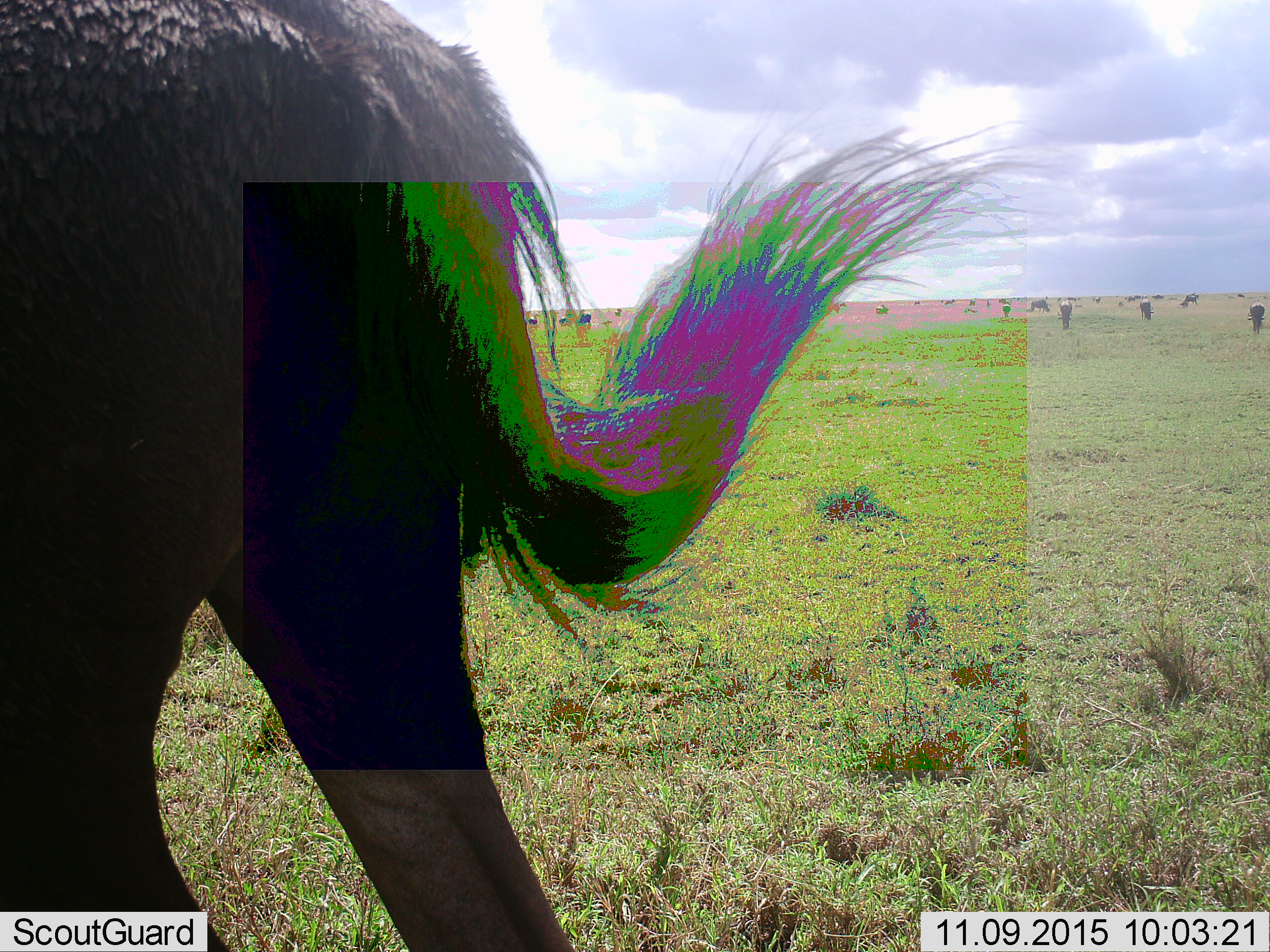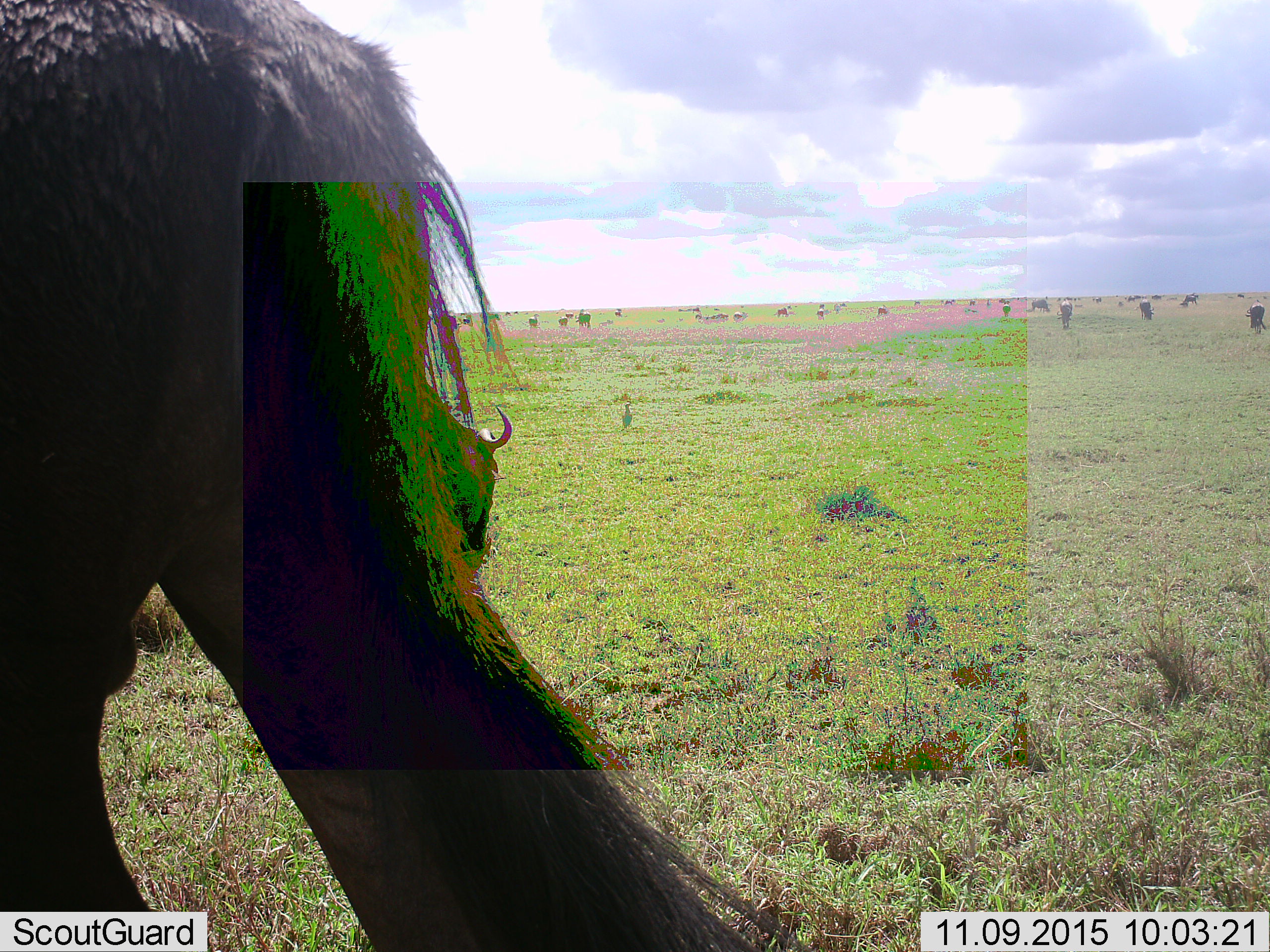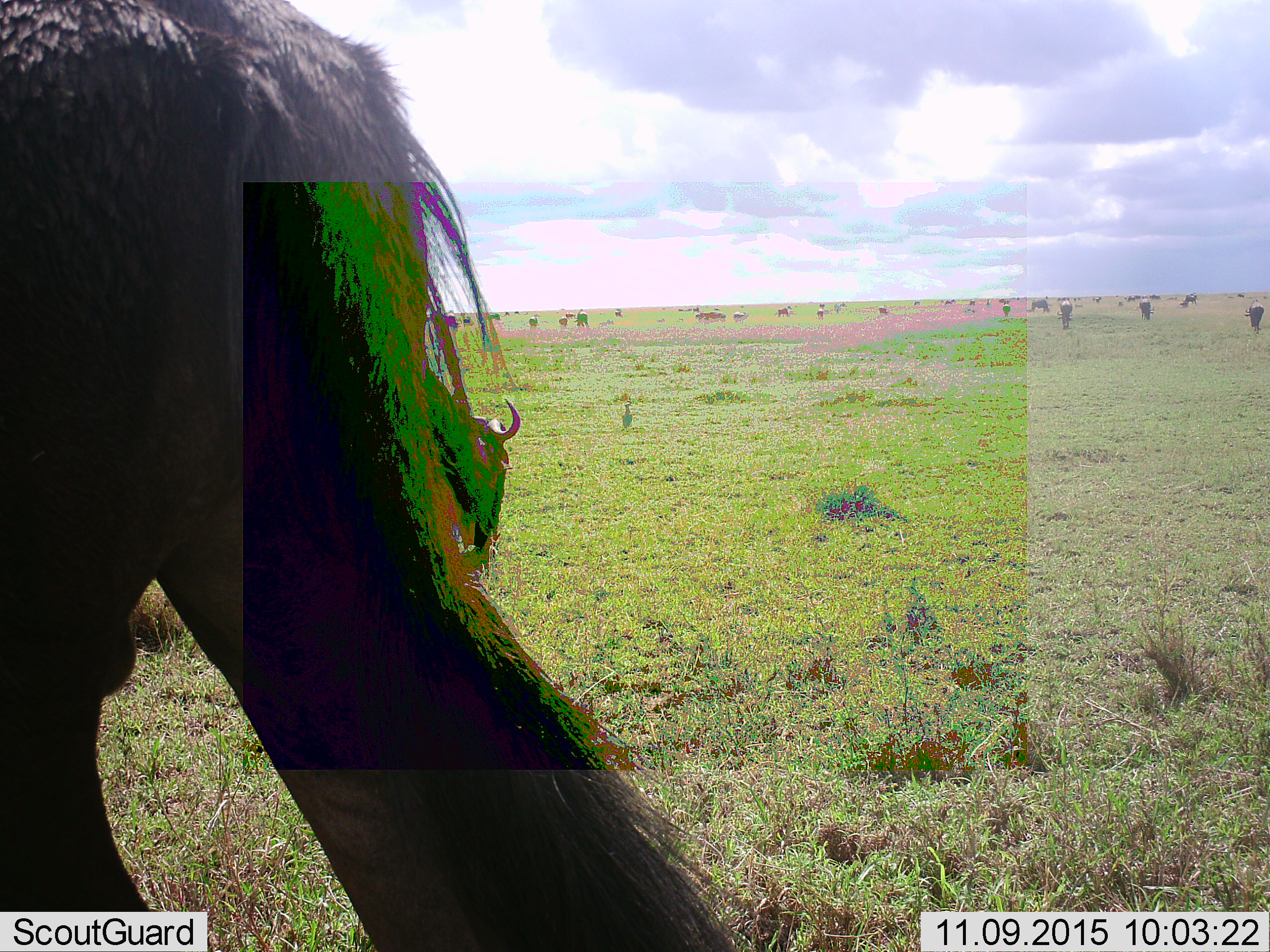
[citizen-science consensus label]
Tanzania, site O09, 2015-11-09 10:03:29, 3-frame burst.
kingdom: Animalia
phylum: Chordata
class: Mammalia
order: Artiodactyla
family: Bovidae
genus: Connochaetes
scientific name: Connochaetes taurinus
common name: blue wildebeest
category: wildebeest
Wildebeest (blue wildebeest) (Connochaetes taurinus), count 11-50. Behavior (volunteer vote fractions): standing 40%, resting 0%, moving 60%, interacting 0%. Young present (vote fraction): 20%. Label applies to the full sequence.